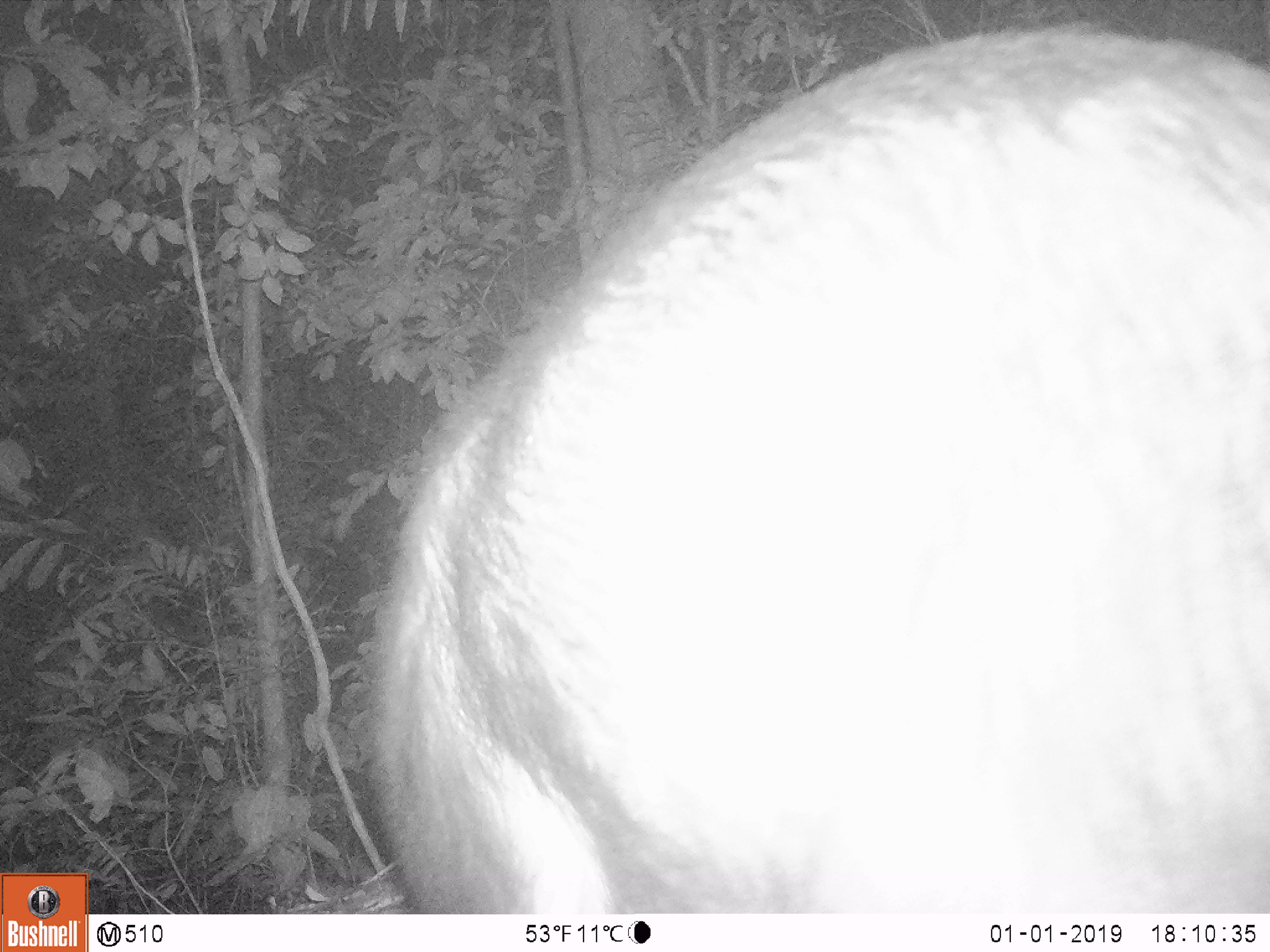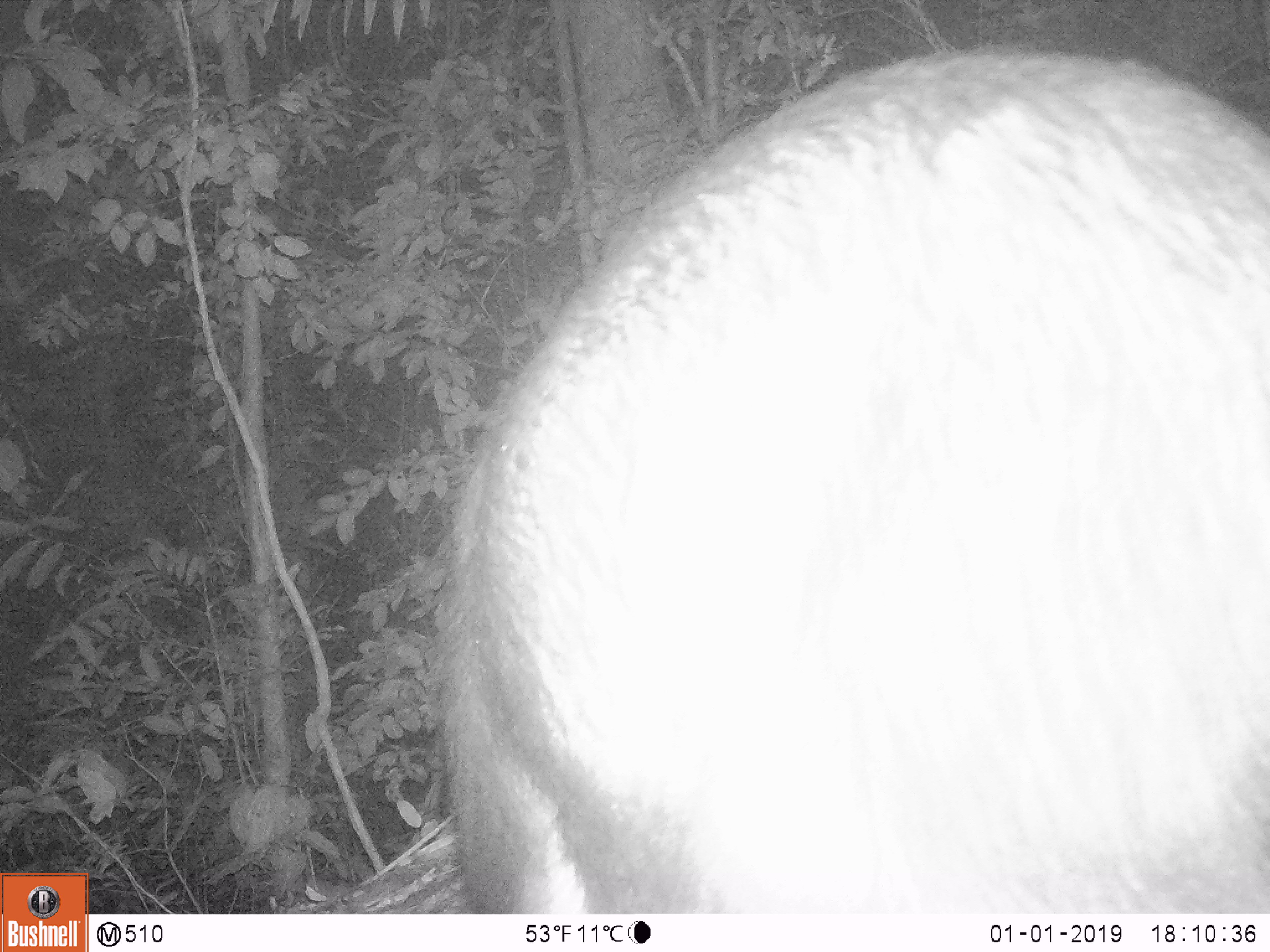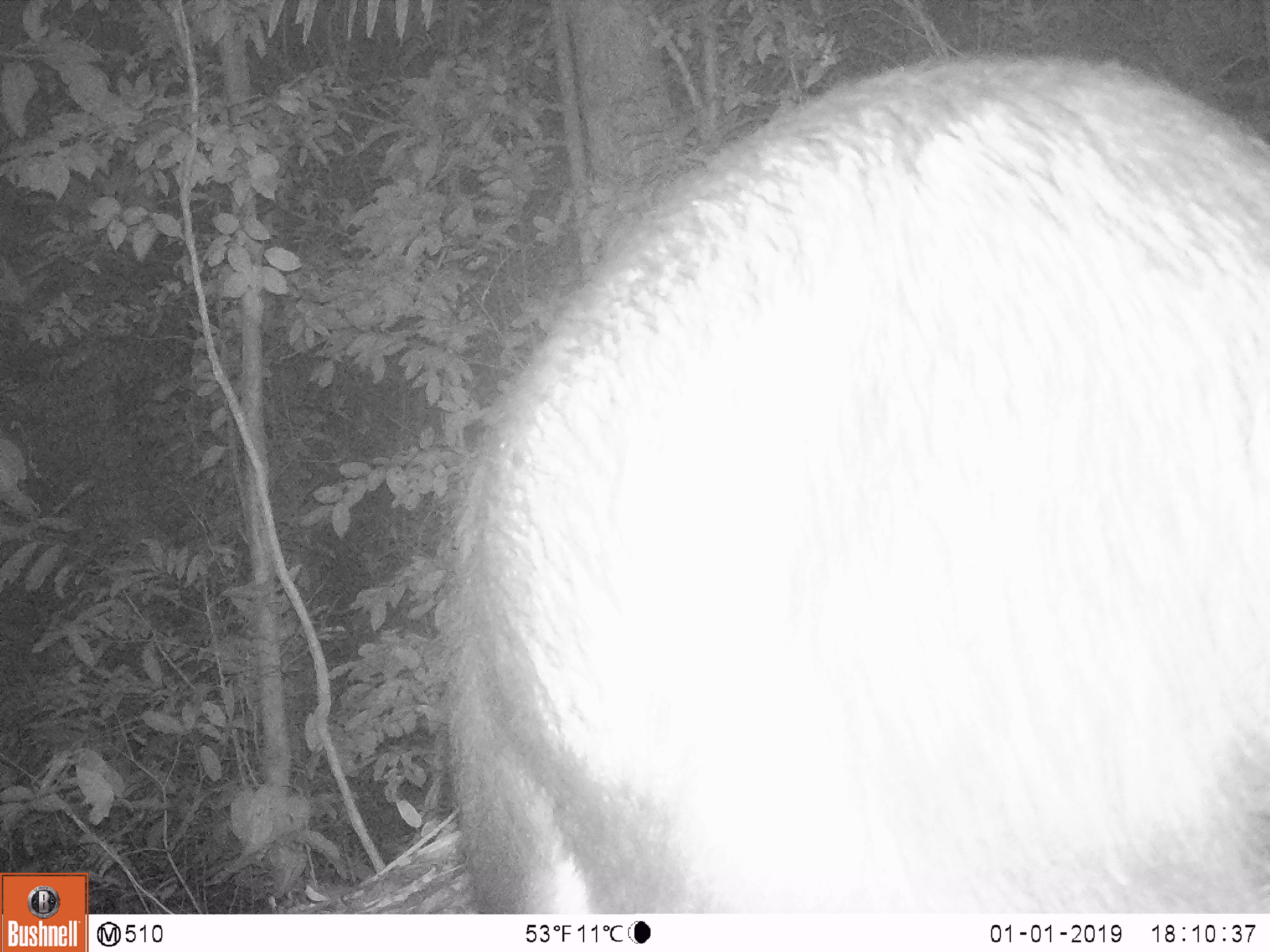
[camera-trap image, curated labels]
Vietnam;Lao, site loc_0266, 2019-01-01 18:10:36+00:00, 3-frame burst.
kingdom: Animalia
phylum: Chordata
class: Mammalia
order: Artiodactyla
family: Bovidae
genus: Capricornis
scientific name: Capricornis sumatraensis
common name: chinese serow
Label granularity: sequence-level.